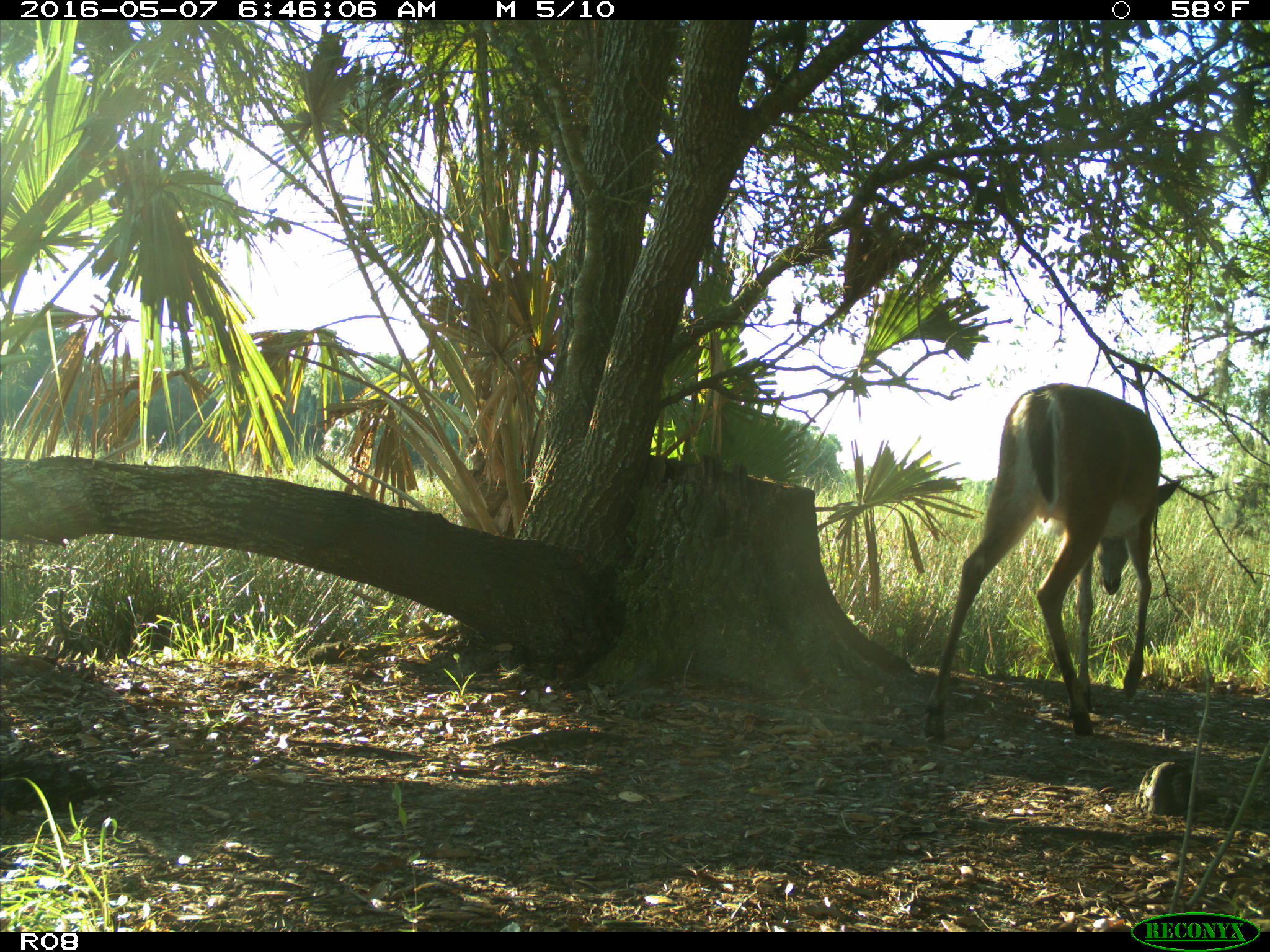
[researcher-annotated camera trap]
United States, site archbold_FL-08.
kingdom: Animalia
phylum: Chordata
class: Mammalia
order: Artiodactyla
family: Cervidae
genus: Odocoileus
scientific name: Odocoileus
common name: deer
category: unidentified deer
Unidentified deer (deer) (Odocoileus).